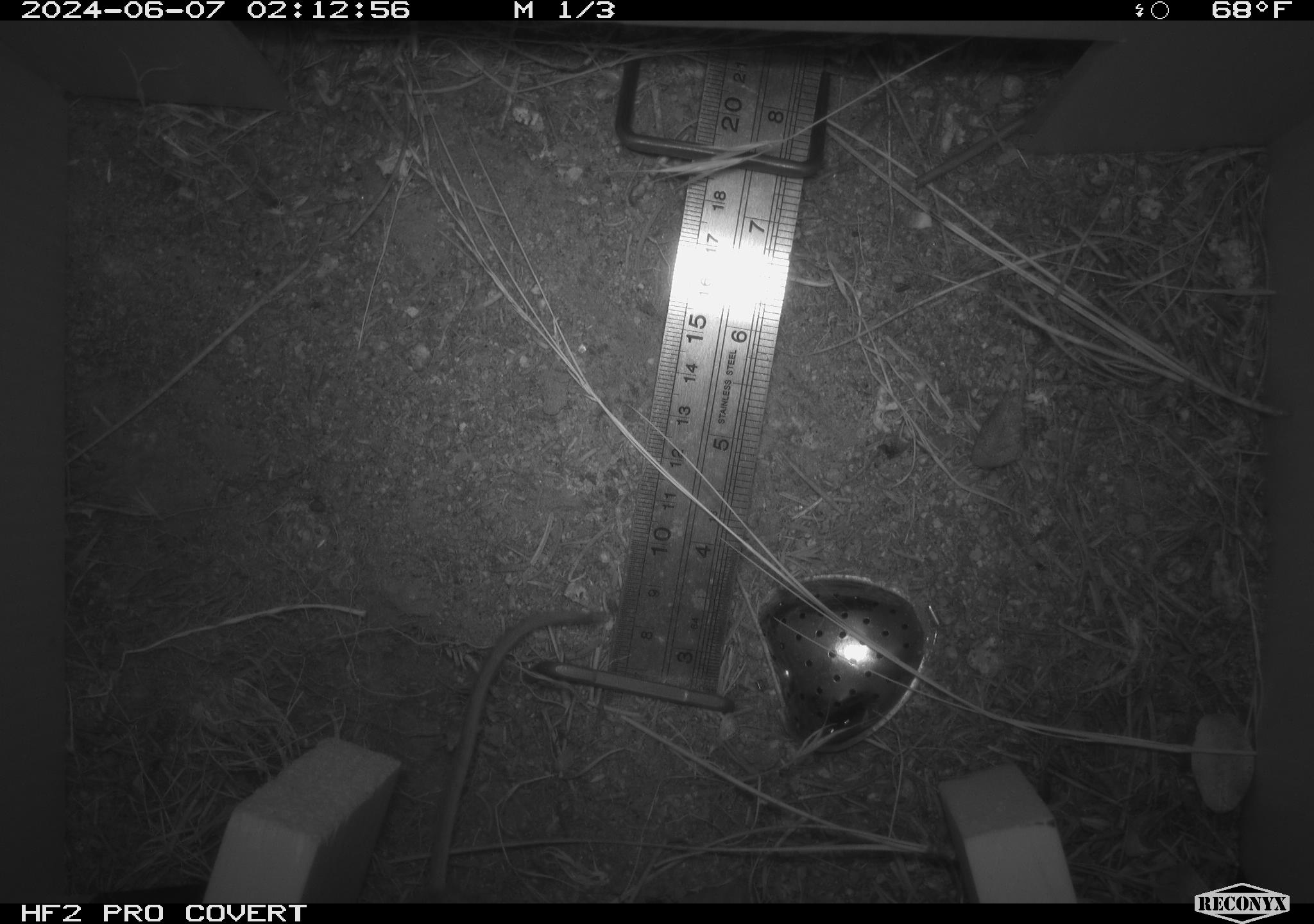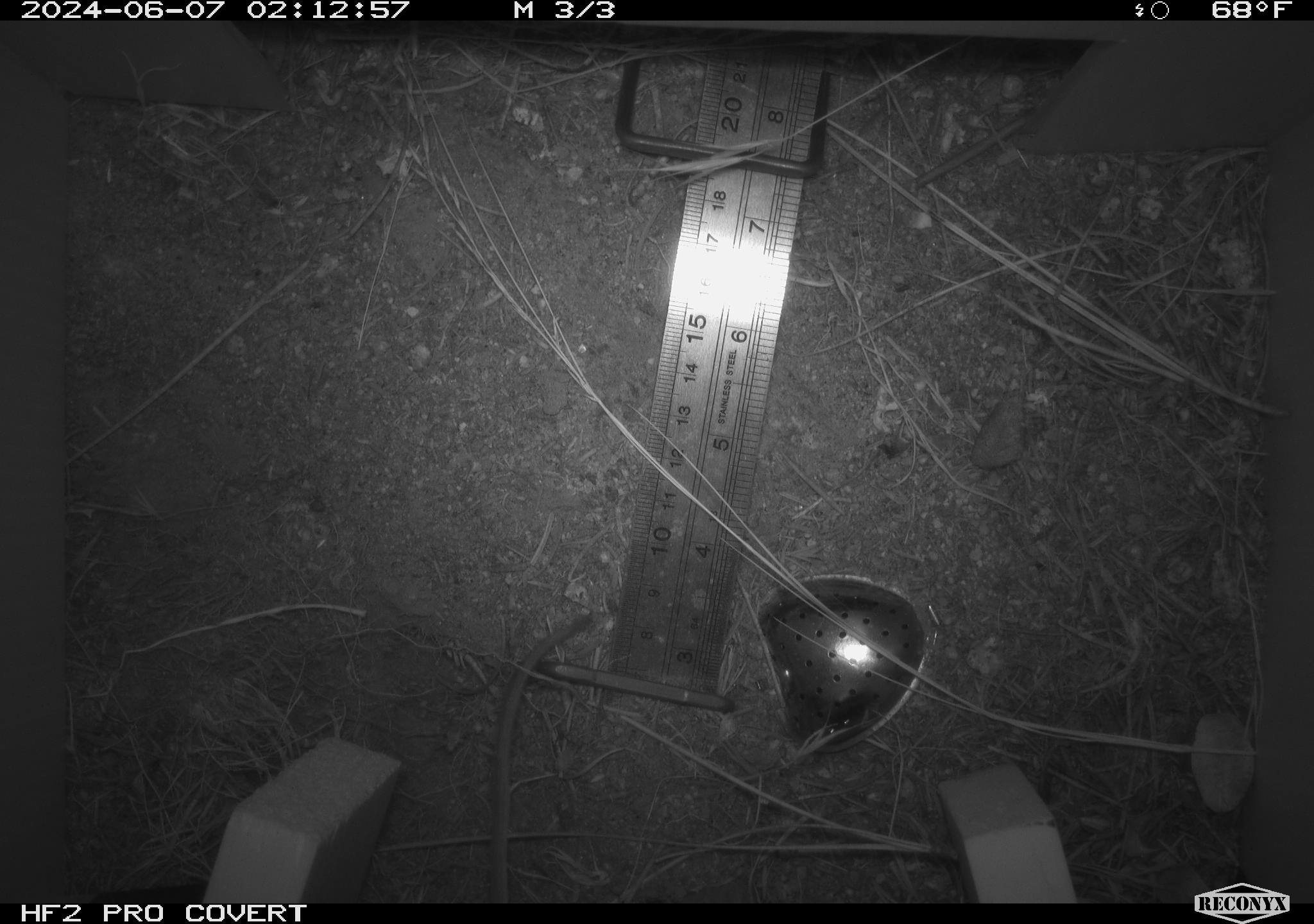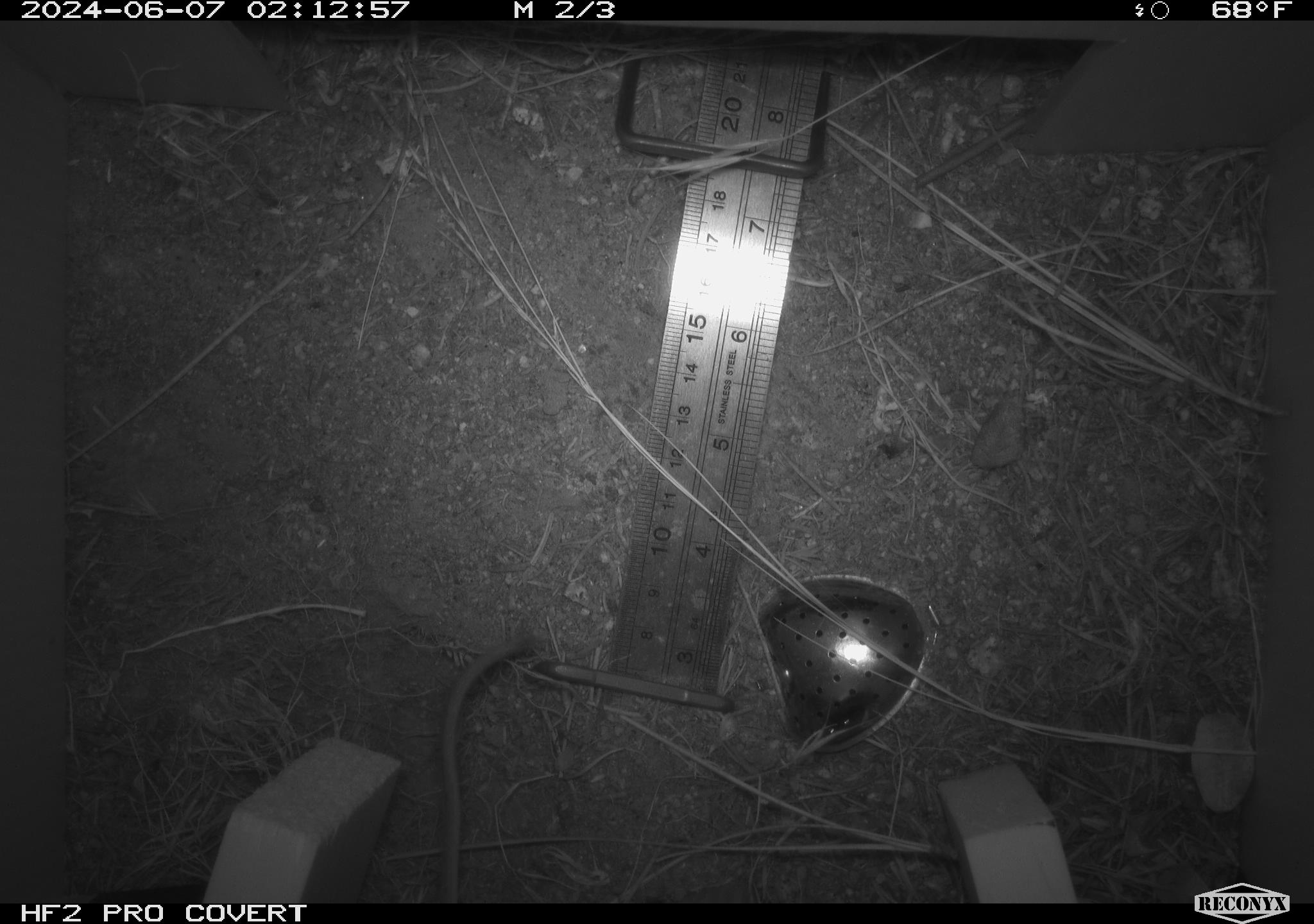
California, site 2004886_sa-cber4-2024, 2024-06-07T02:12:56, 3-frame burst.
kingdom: Animalia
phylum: Chordata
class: Mammalia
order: Rodentia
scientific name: Rodentia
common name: mouse species